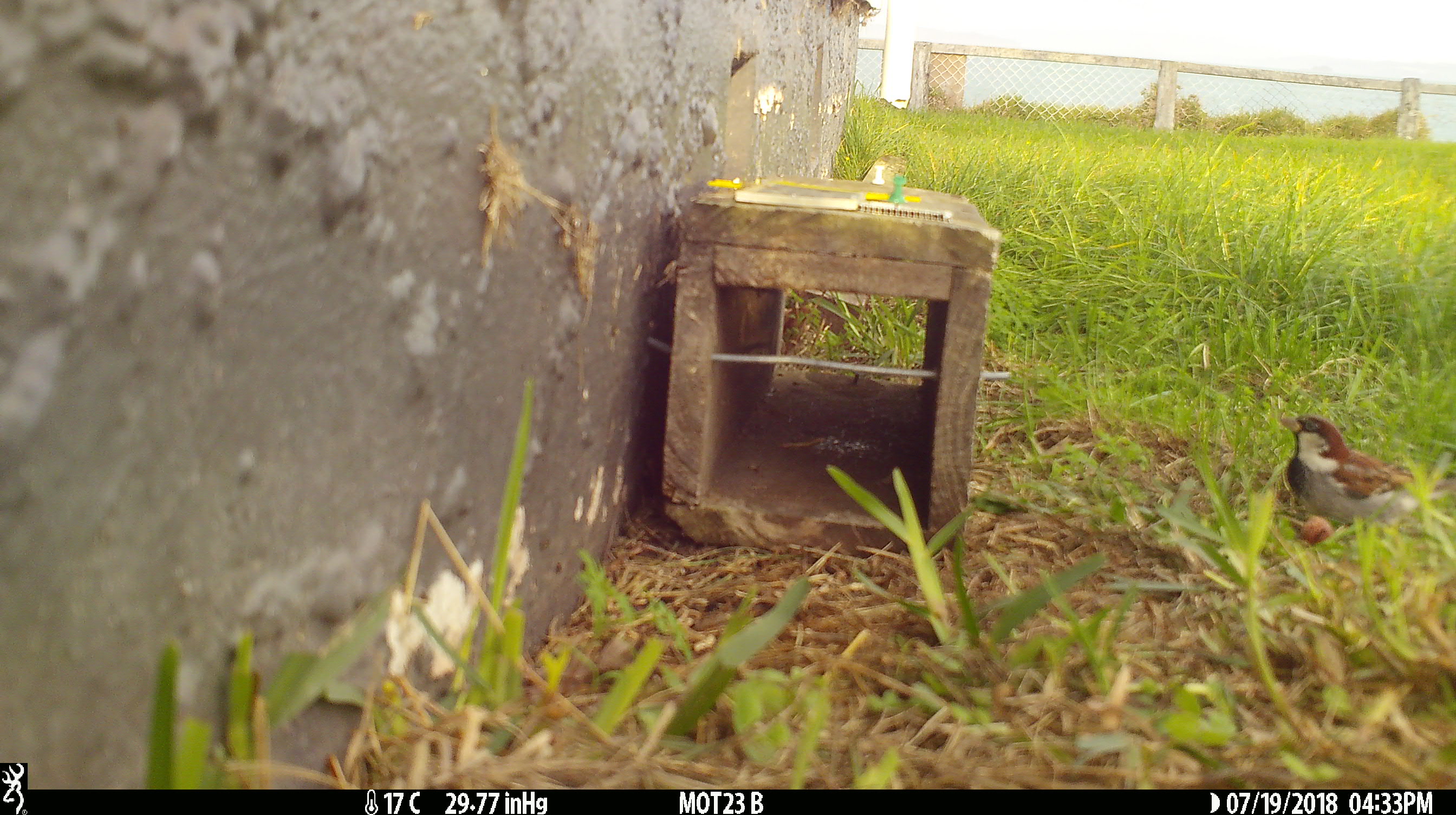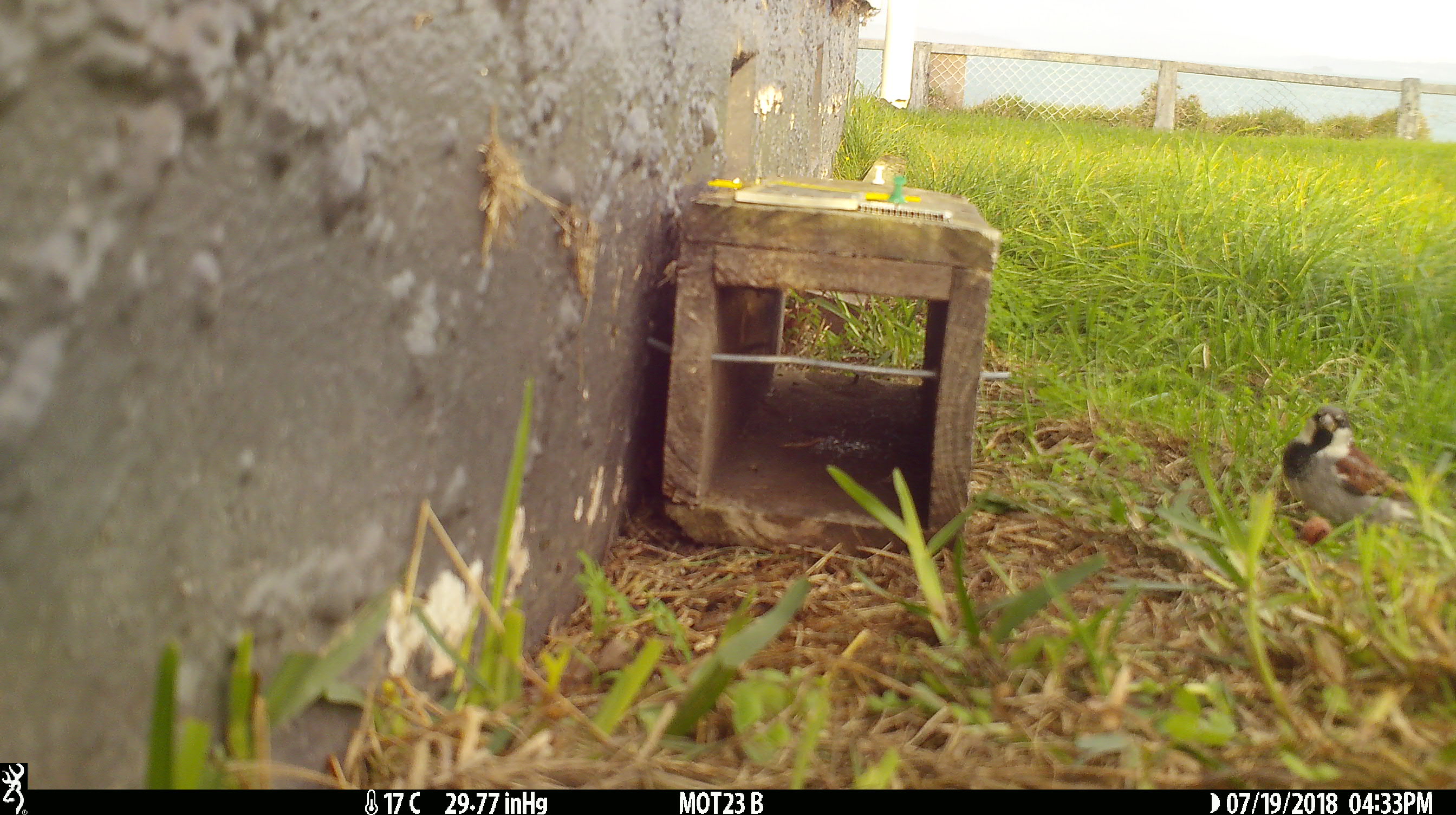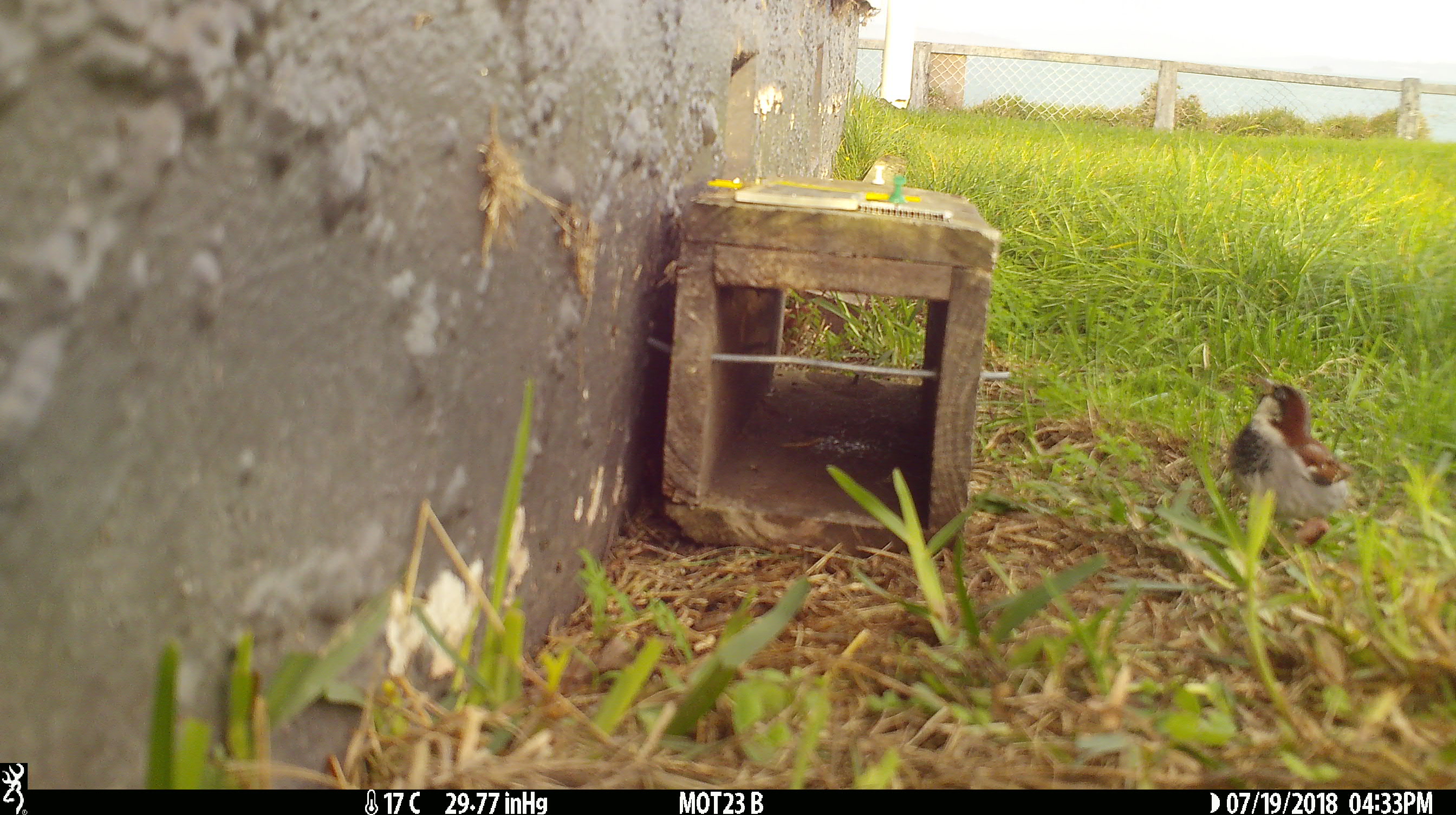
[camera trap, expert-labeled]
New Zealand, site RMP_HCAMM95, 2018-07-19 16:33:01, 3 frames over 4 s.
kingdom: Animalia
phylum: Chordata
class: Aves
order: Passeriformes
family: Passeridae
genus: Passer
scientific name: Passer domesticus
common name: house sparrow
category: sparrow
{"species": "sparrow (house sparrow) (Passer domesticus)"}